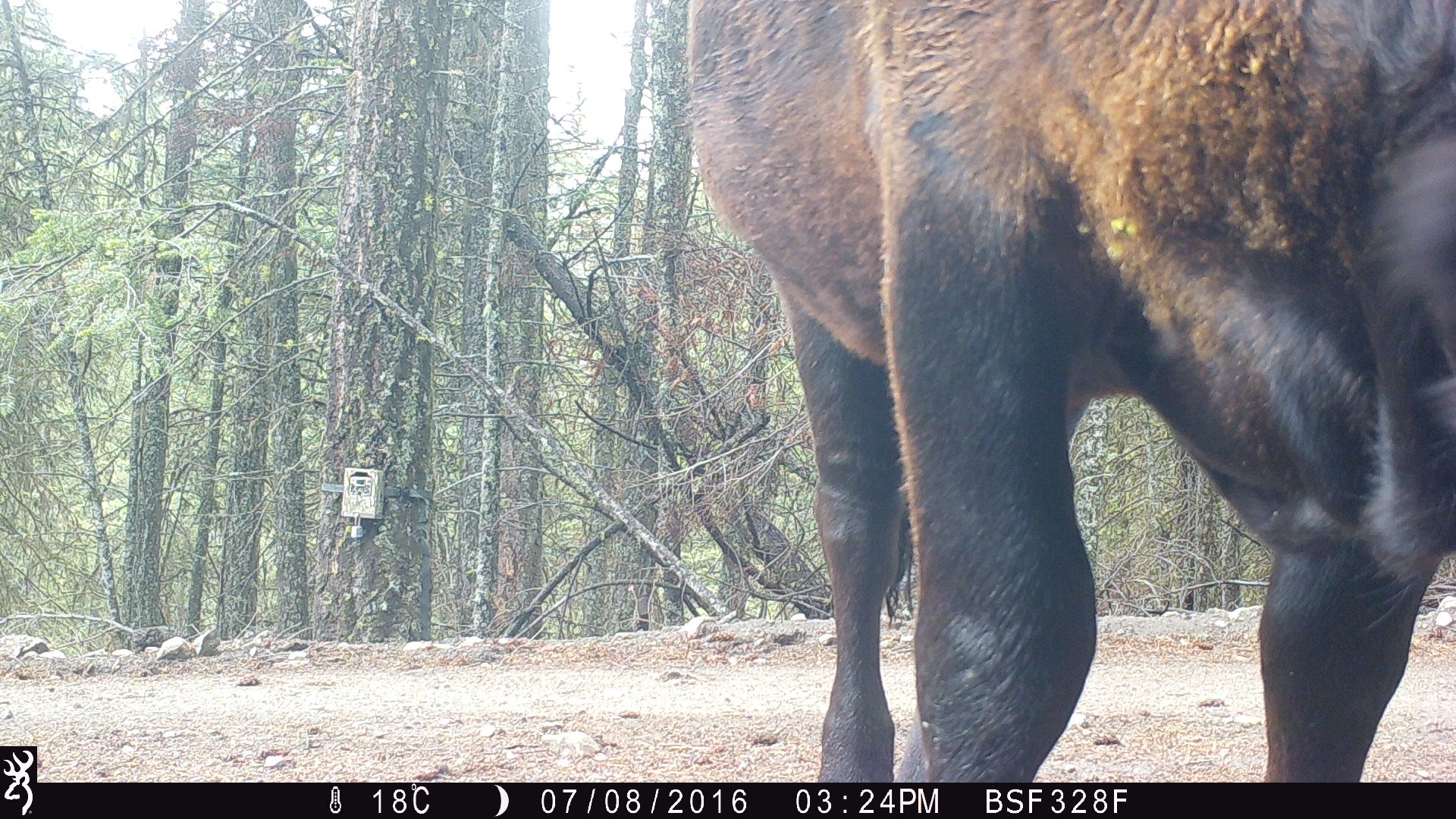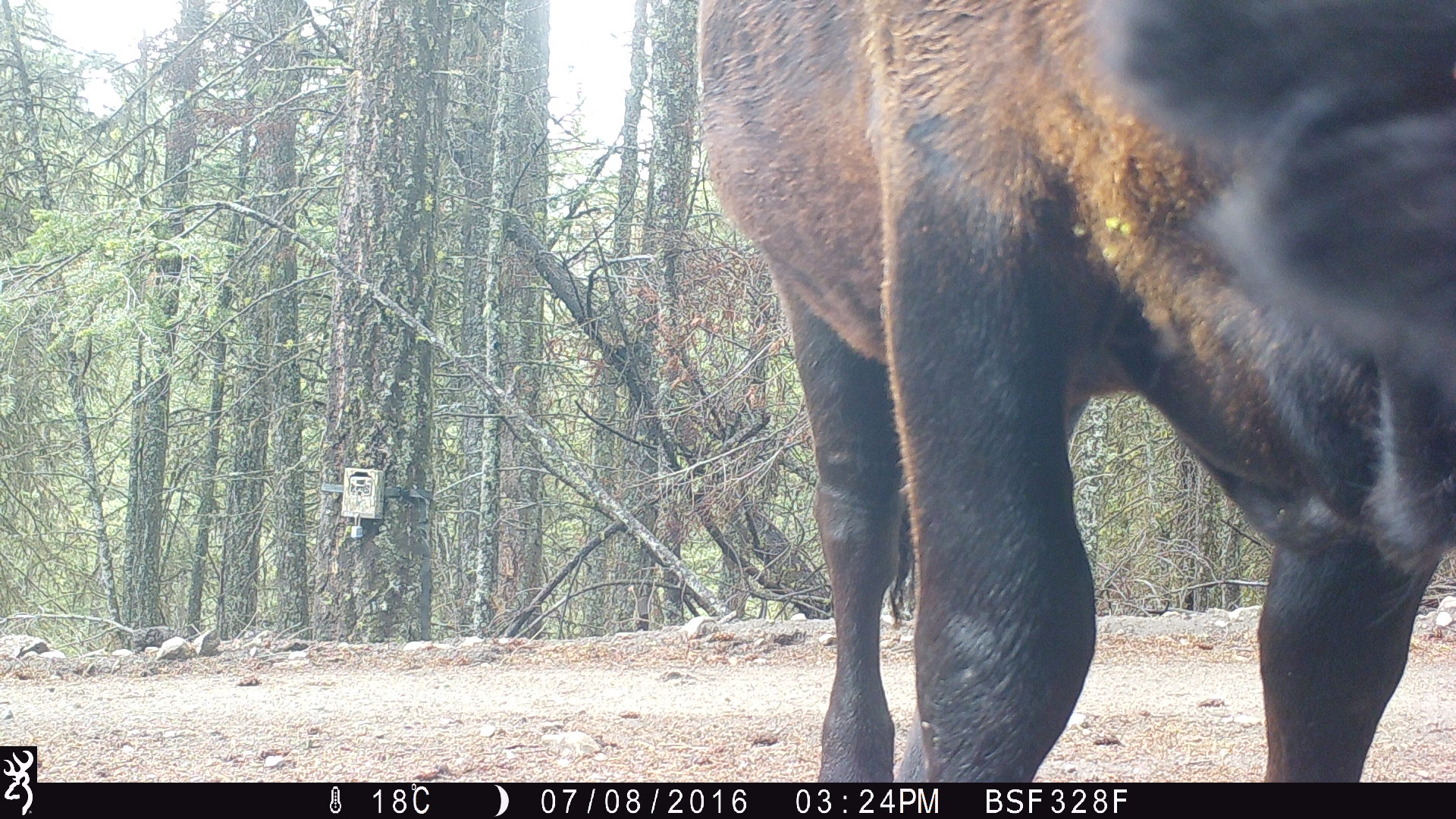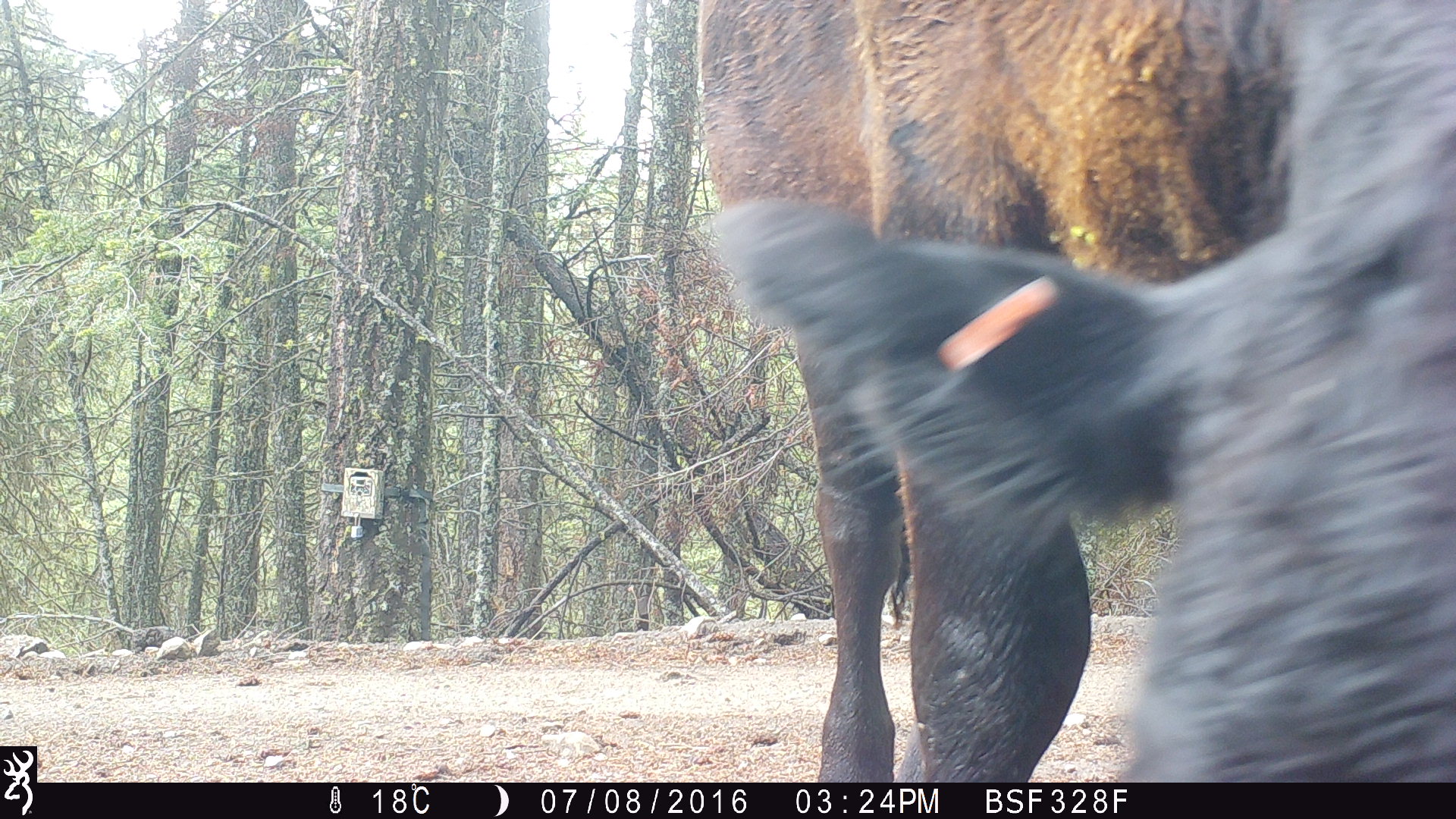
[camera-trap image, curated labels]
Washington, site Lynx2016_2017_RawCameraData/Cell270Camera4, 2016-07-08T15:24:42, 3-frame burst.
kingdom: Animalia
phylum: Chordata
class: Mammalia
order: Artiodactyla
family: Bovidae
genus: Bos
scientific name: Bos taurus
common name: domestic cattle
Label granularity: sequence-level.